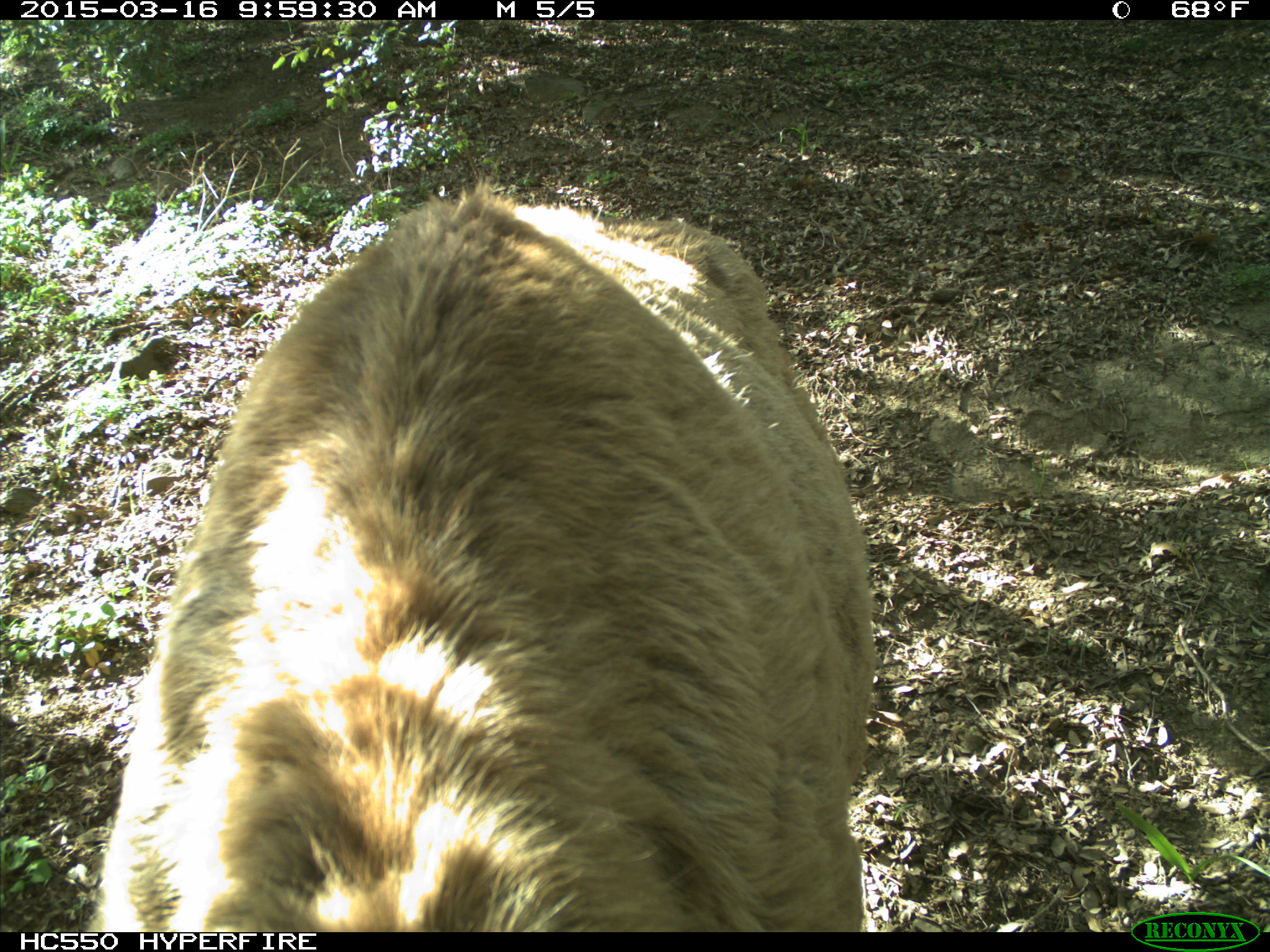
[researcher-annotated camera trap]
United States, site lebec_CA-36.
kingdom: Animalia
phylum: Chordata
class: Mammalia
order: Artiodactyla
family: Cervidae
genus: Cervus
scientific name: Cervus canadensis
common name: elk